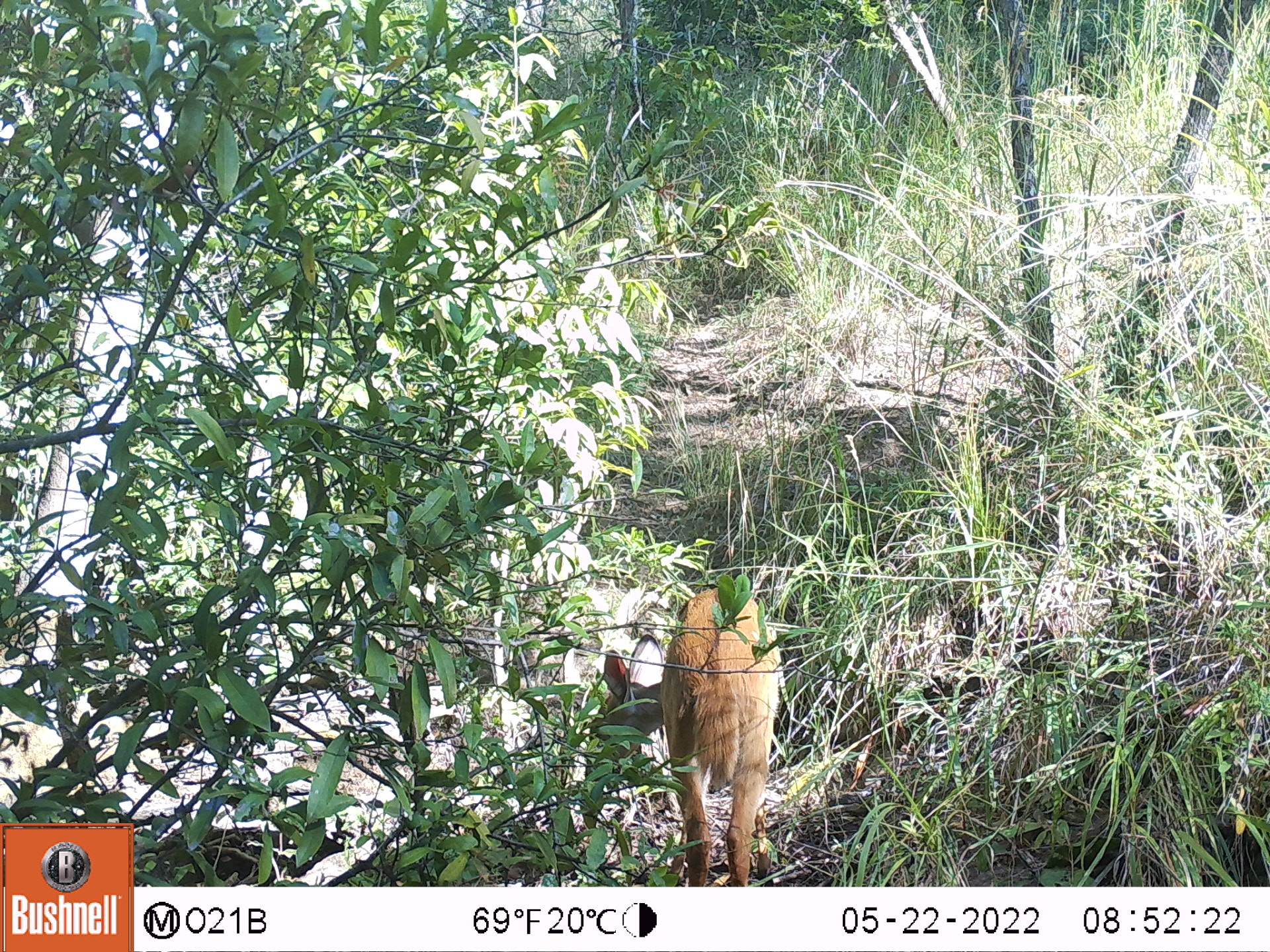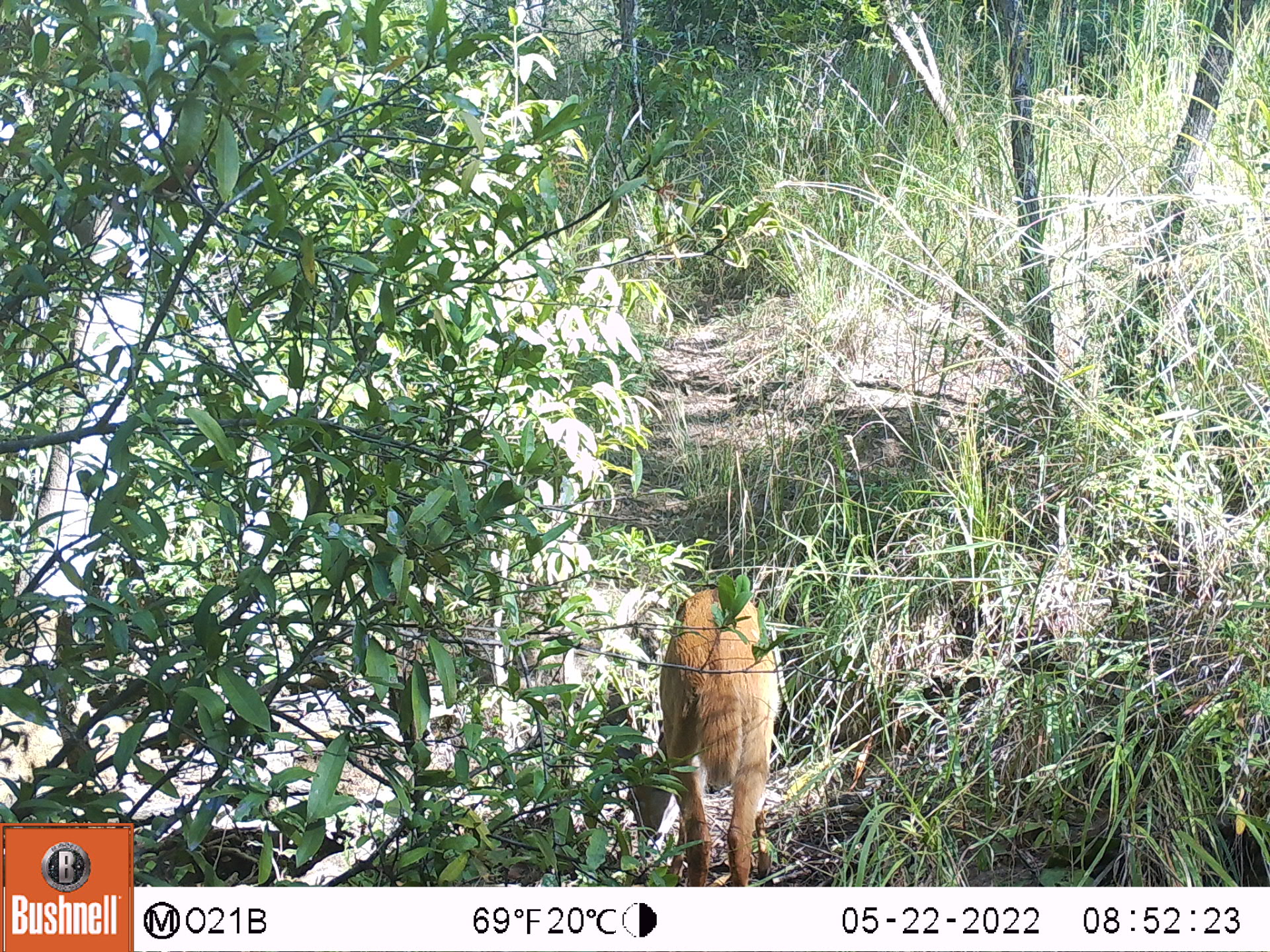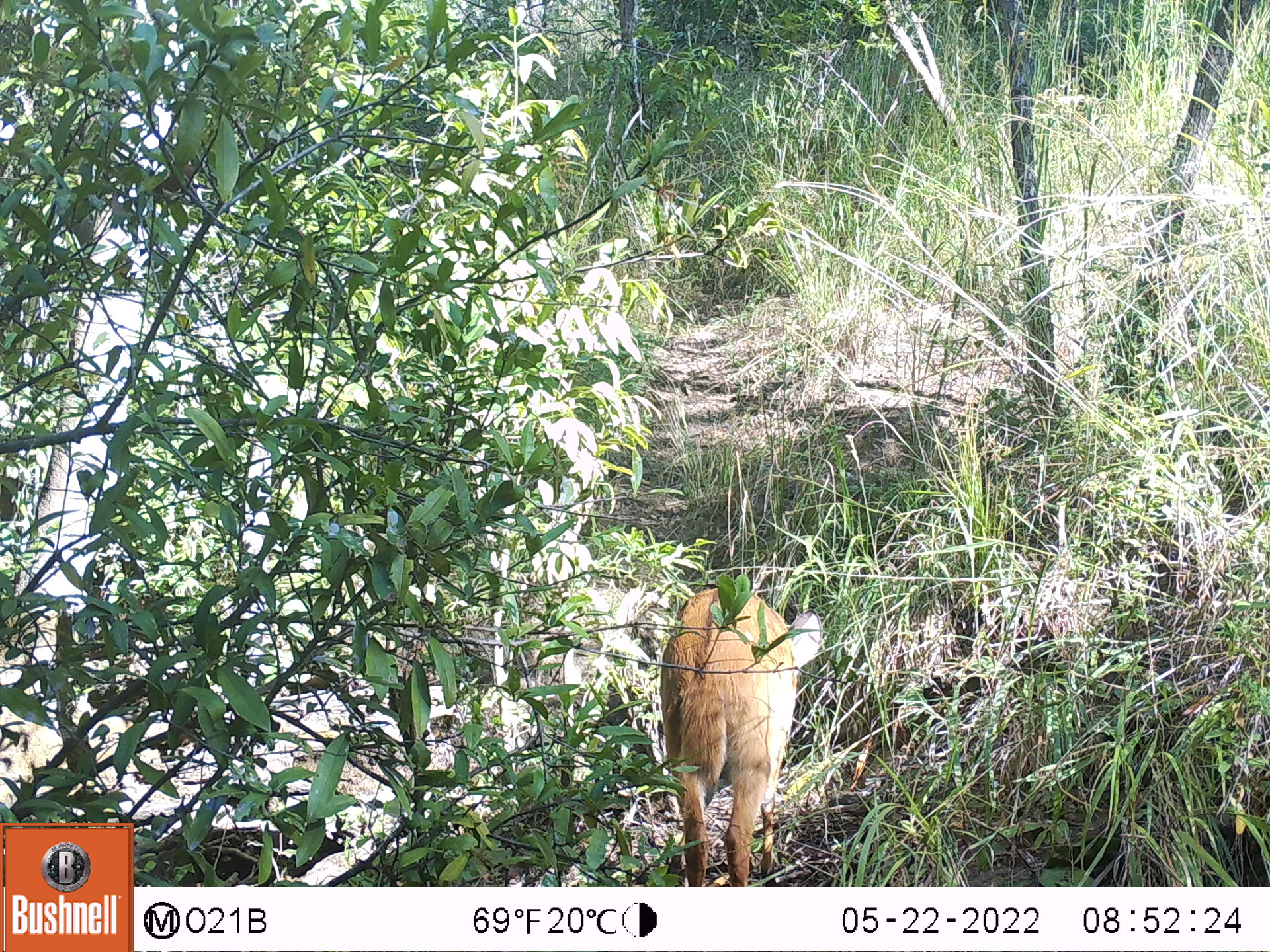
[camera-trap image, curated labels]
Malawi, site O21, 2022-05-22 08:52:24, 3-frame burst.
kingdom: Animalia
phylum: Chordata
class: Mammalia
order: Artiodactyla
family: Bovidae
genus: Tragelaphus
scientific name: Tragelaphus sylvaticus sylvaticus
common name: cape bushbuck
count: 1